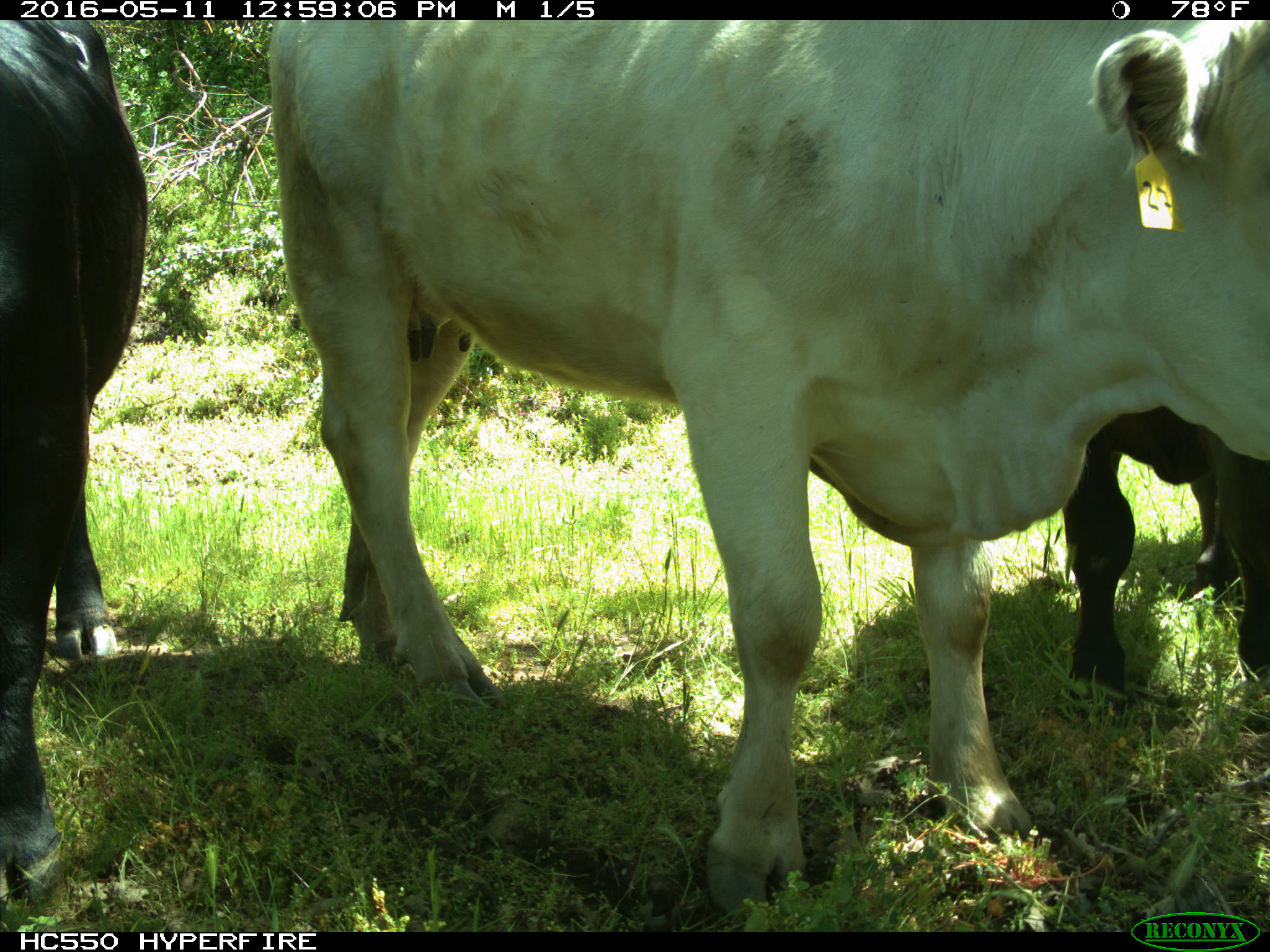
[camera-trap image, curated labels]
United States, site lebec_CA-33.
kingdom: Animalia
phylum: Chordata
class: Mammalia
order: Artiodactyla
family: Bovidae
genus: Bos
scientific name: Bos taurus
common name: domestic cow